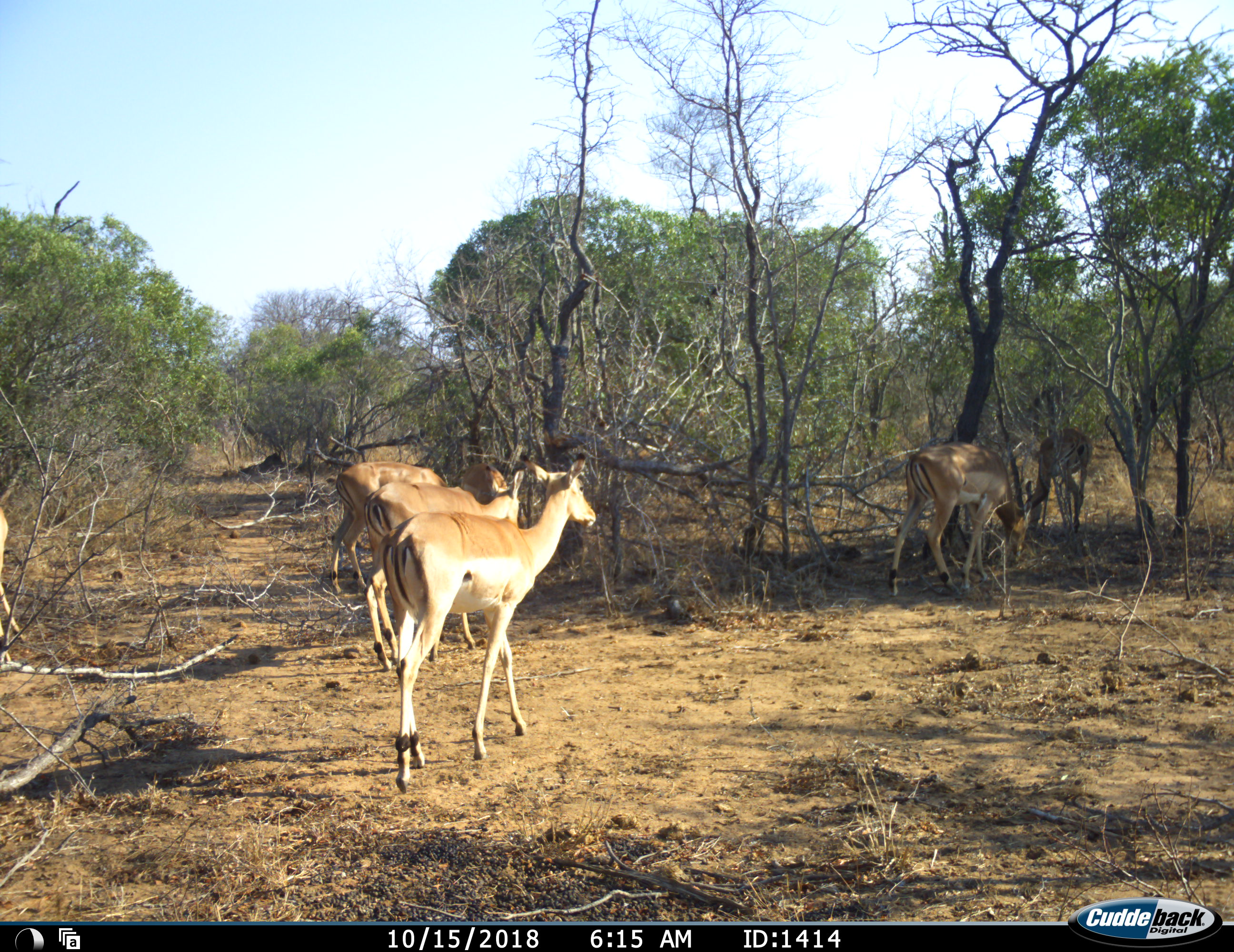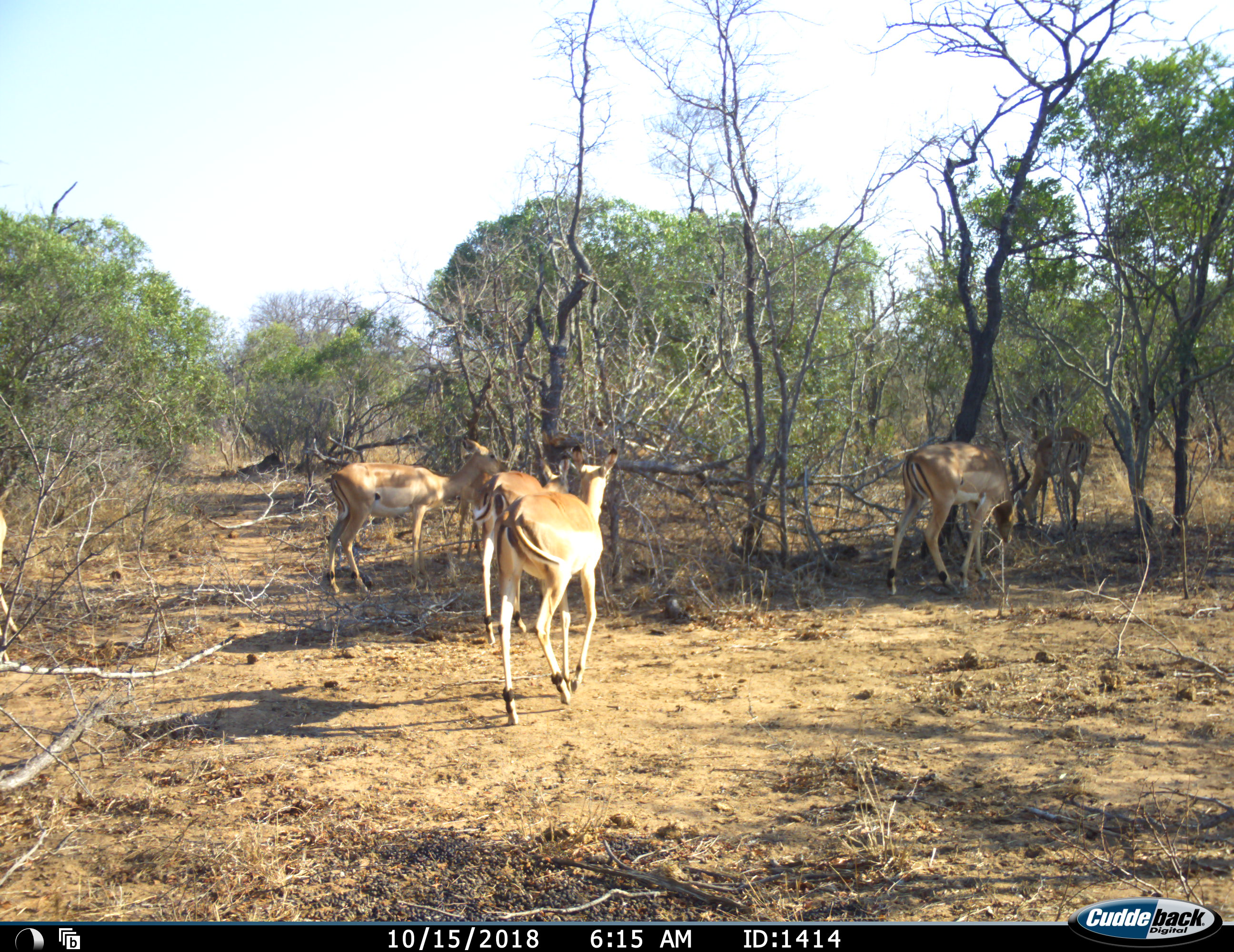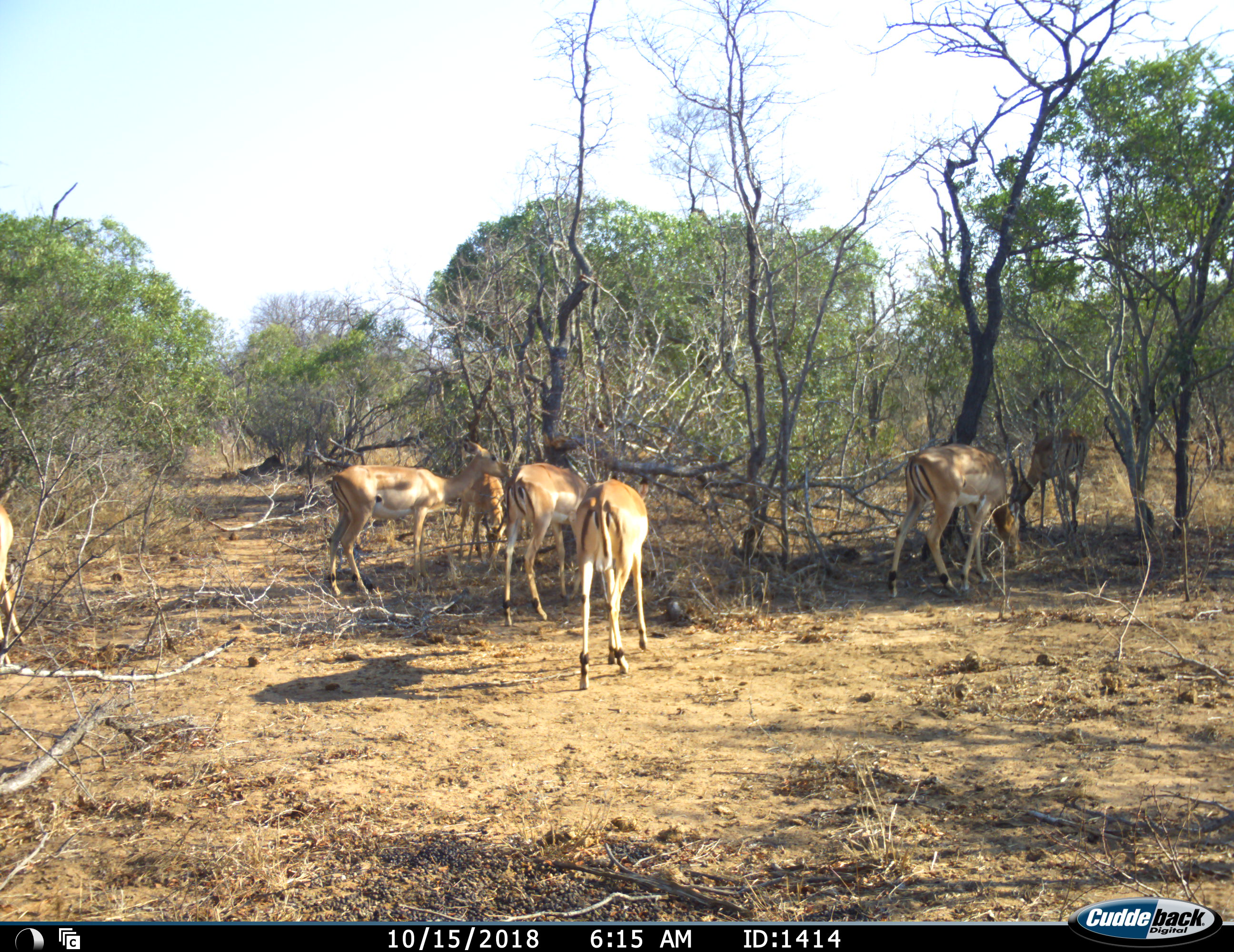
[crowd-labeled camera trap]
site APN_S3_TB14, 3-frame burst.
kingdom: Animalia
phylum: Chordata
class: Mammalia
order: Artiodactyla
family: Bovidae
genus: Aepyceros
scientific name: Aepyceros melampus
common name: impala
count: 7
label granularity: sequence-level